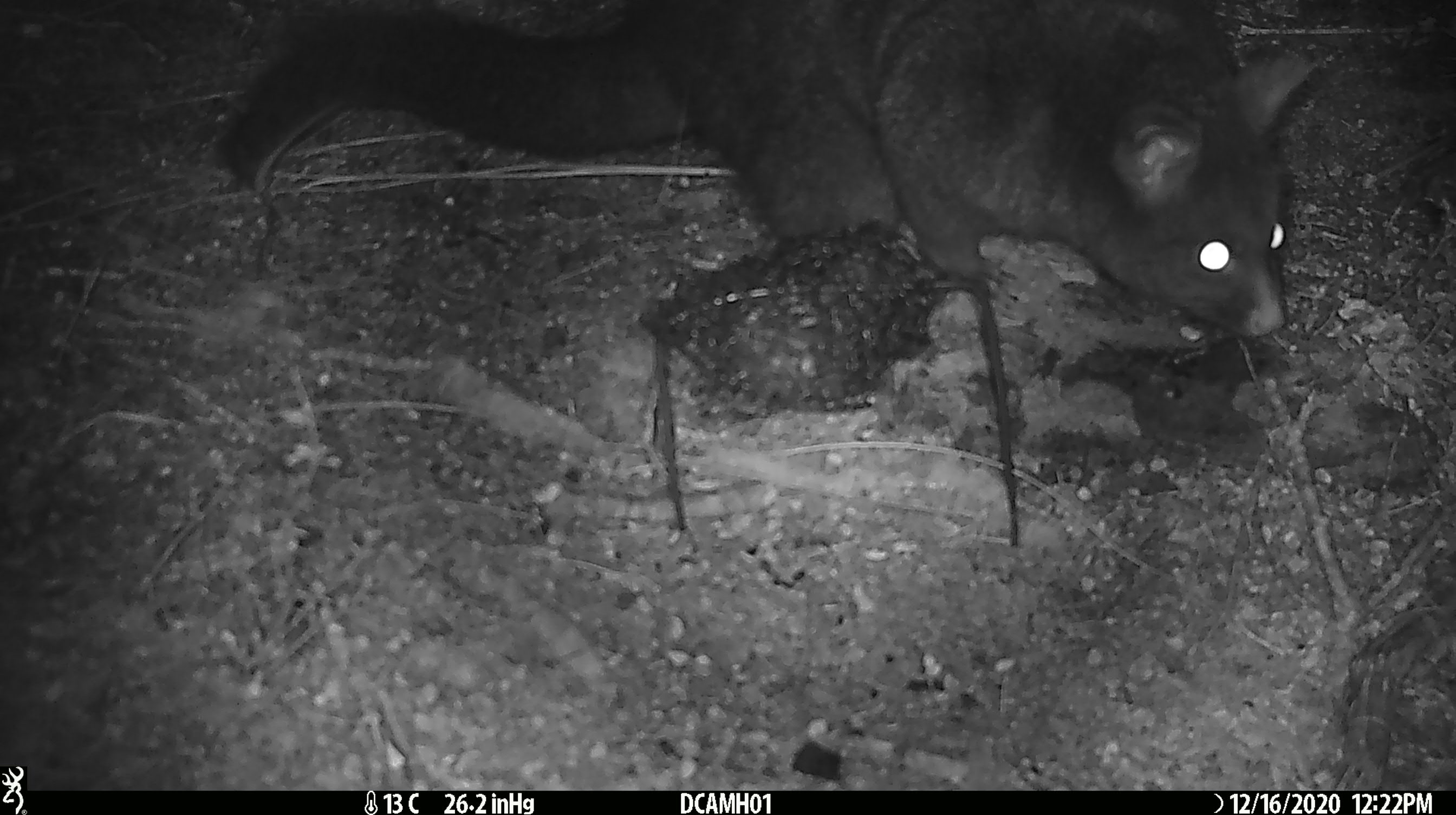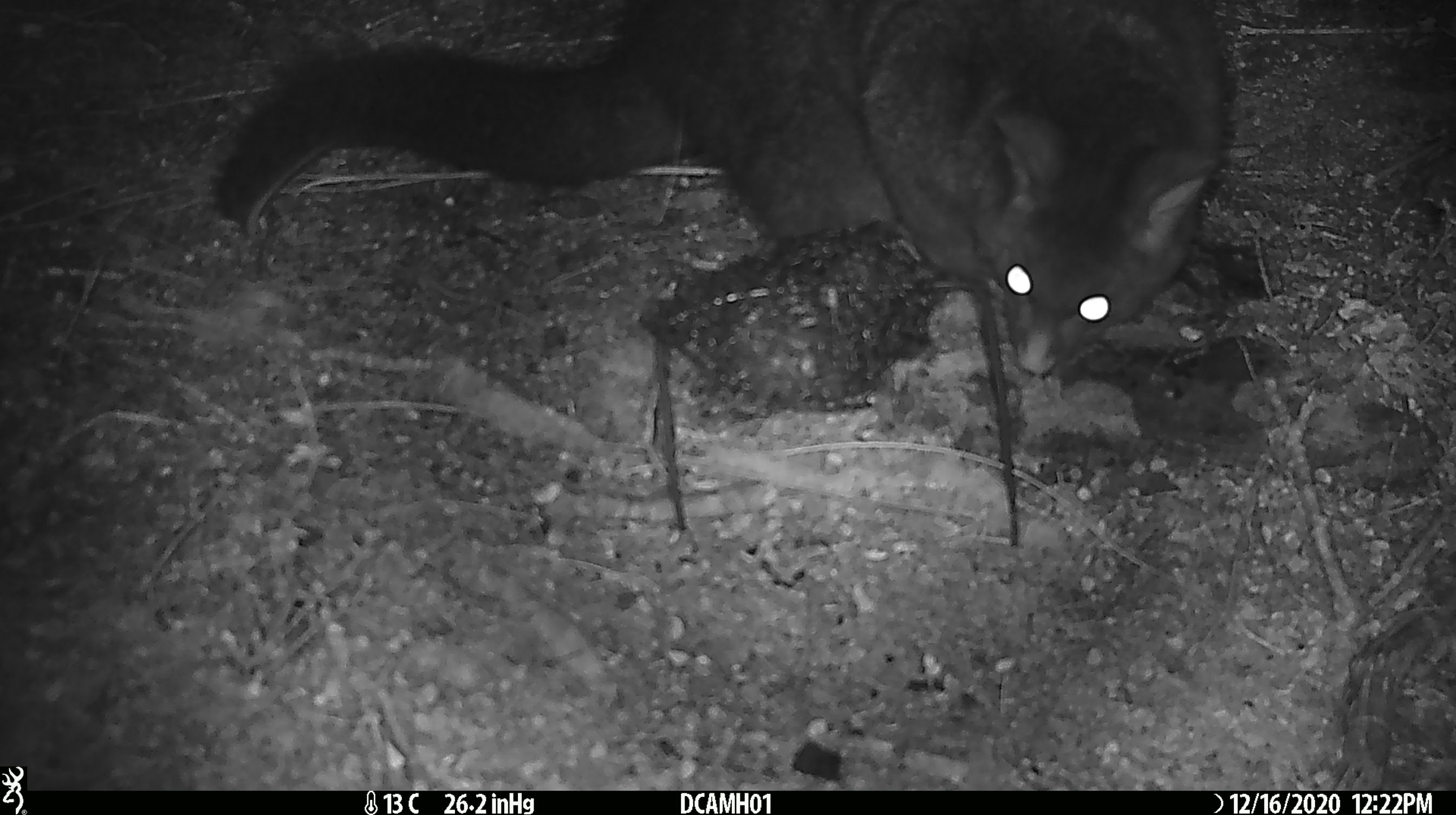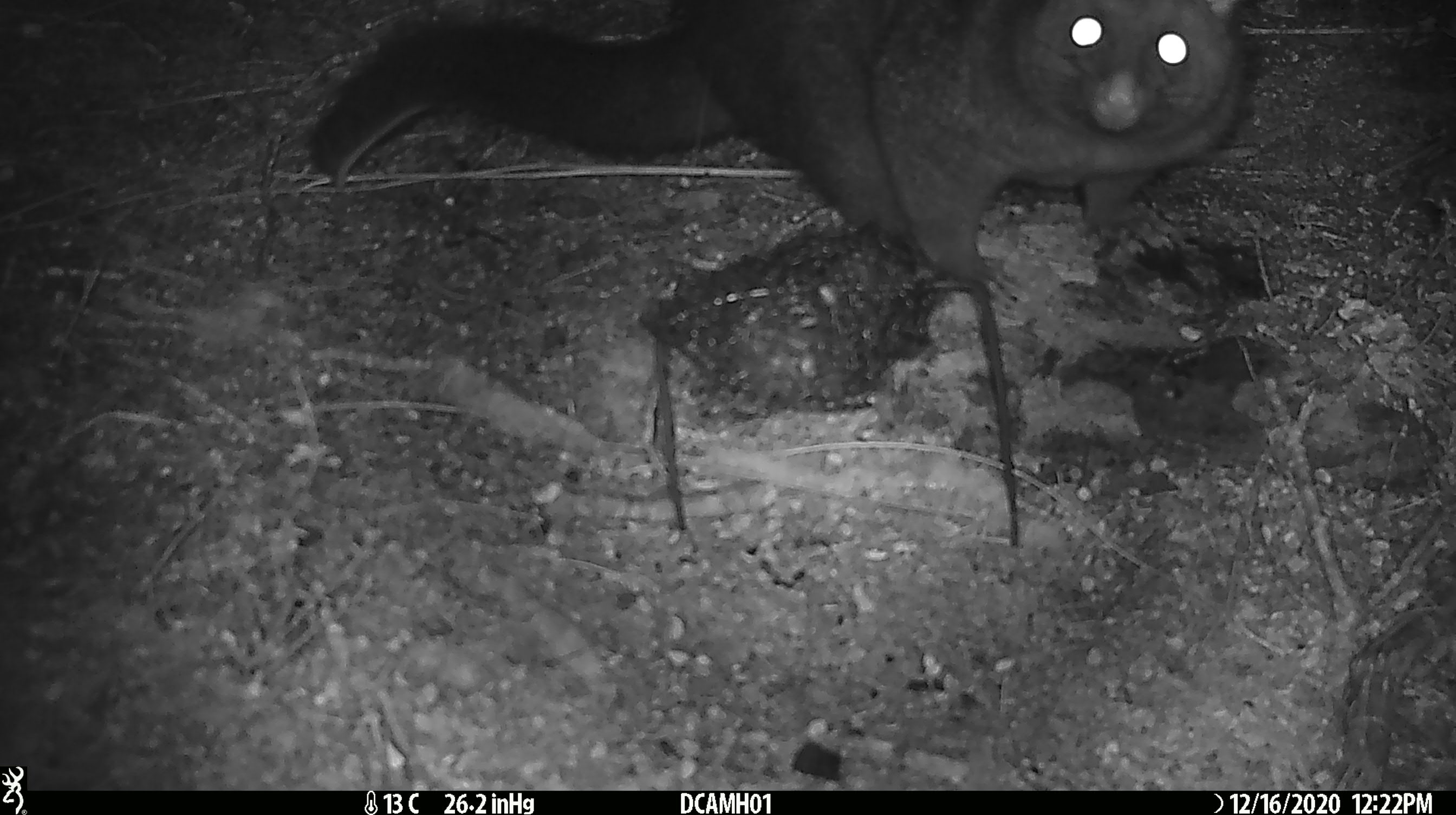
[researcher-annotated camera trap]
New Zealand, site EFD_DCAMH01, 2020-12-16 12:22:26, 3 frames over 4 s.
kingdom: Animalia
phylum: Chordata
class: Mammalia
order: Diprotodontia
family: Phalangeridae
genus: Trichosurus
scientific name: Trichosurus vulpecula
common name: common brushtail possum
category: possum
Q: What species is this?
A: Possum (common brushtail possum) (Trichosurus vulpecula).